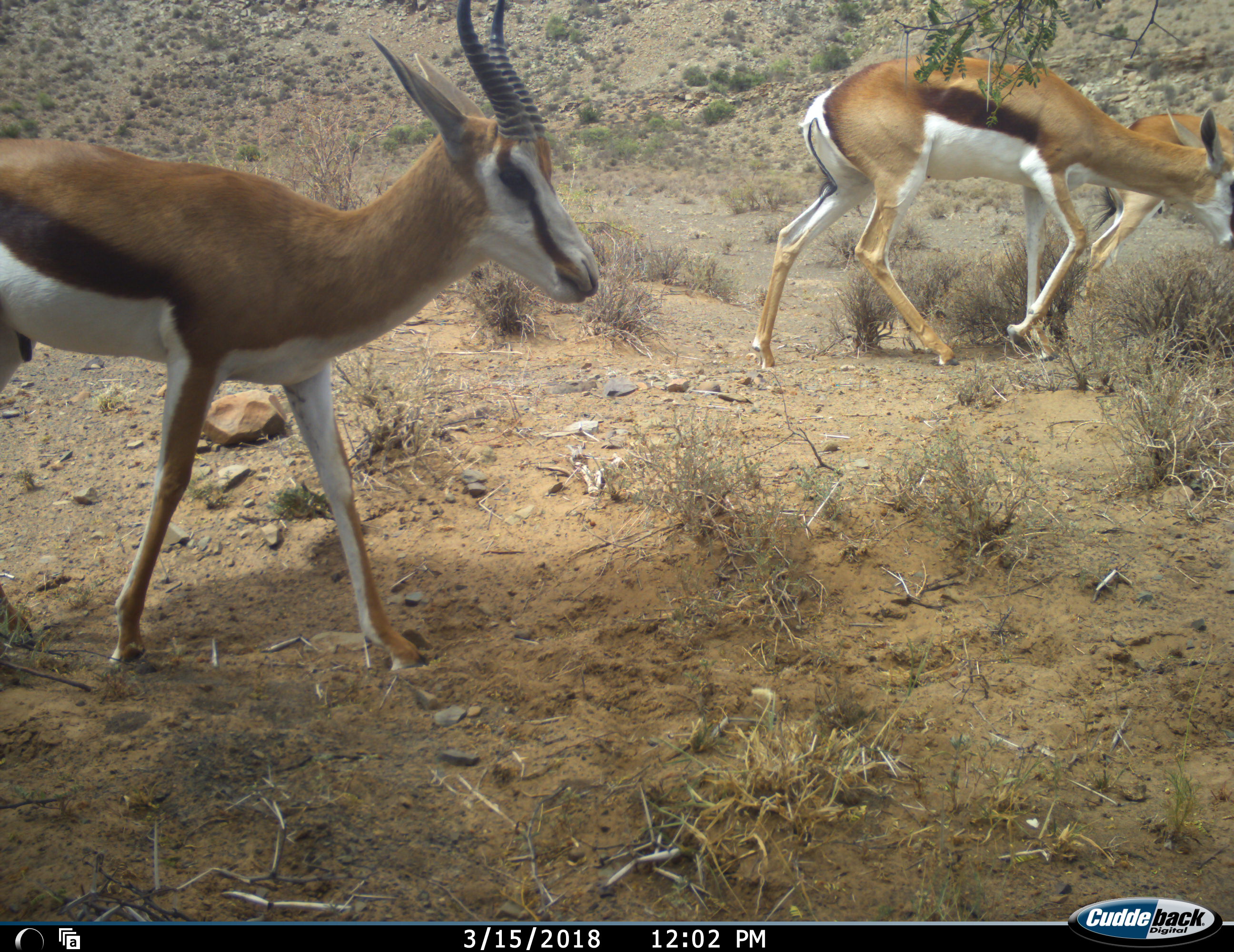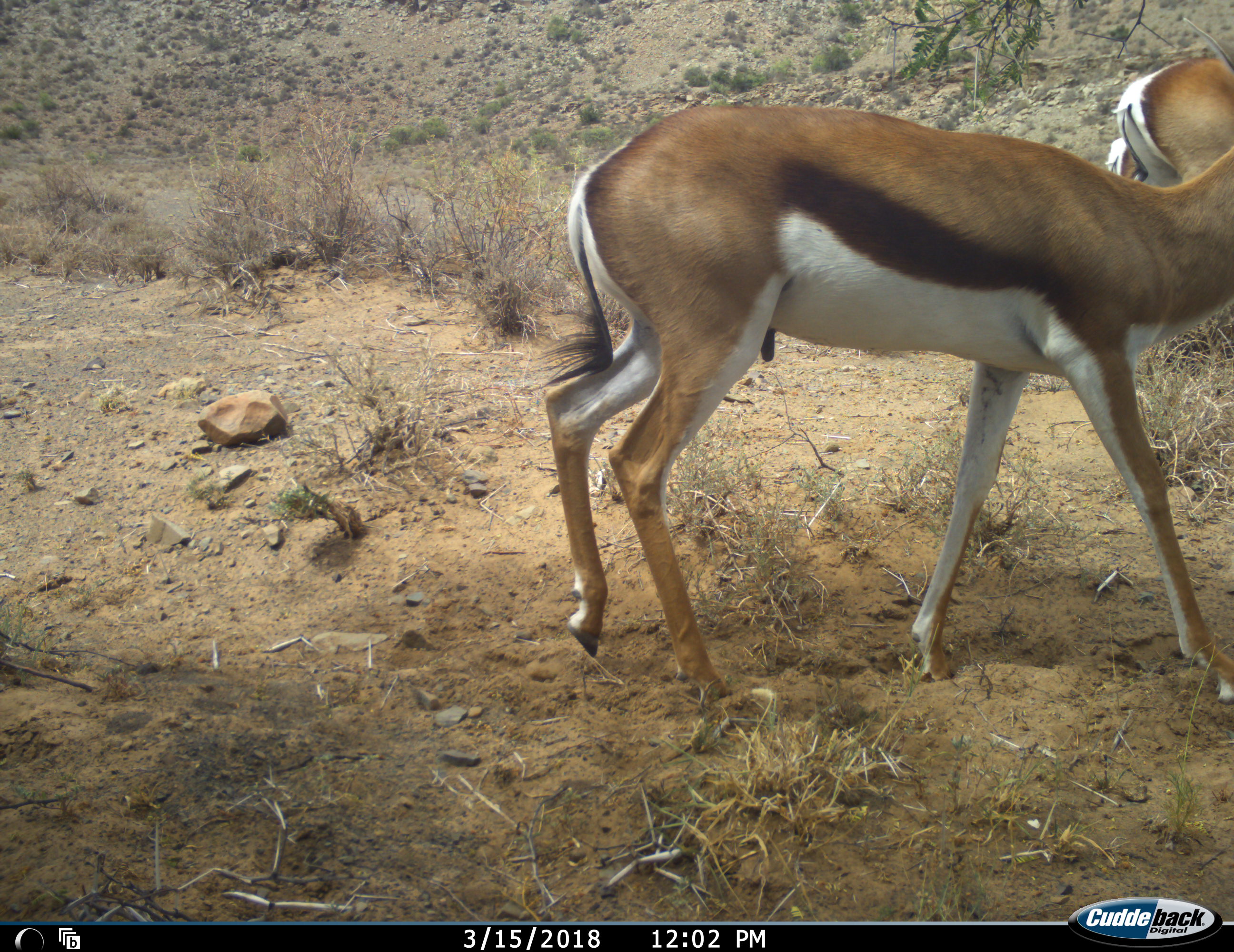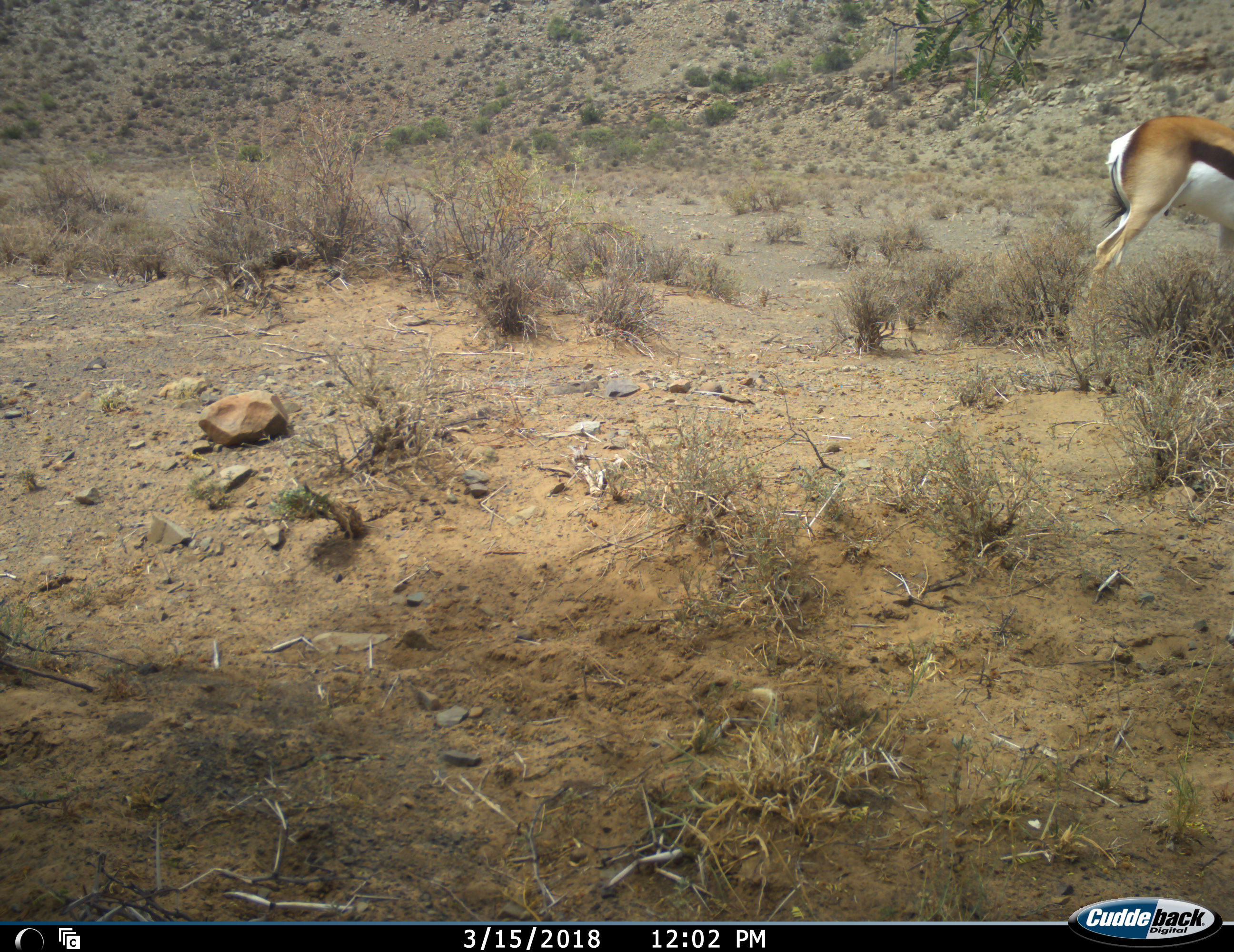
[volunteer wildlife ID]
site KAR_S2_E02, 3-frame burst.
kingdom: Animalia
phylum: Chordata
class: Mammalia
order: Artiodactyla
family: Bovidae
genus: Antidorcas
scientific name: Antidorcas marsupialis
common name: springbok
Springbok (Antidorcas marsupialis), count 3. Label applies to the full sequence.